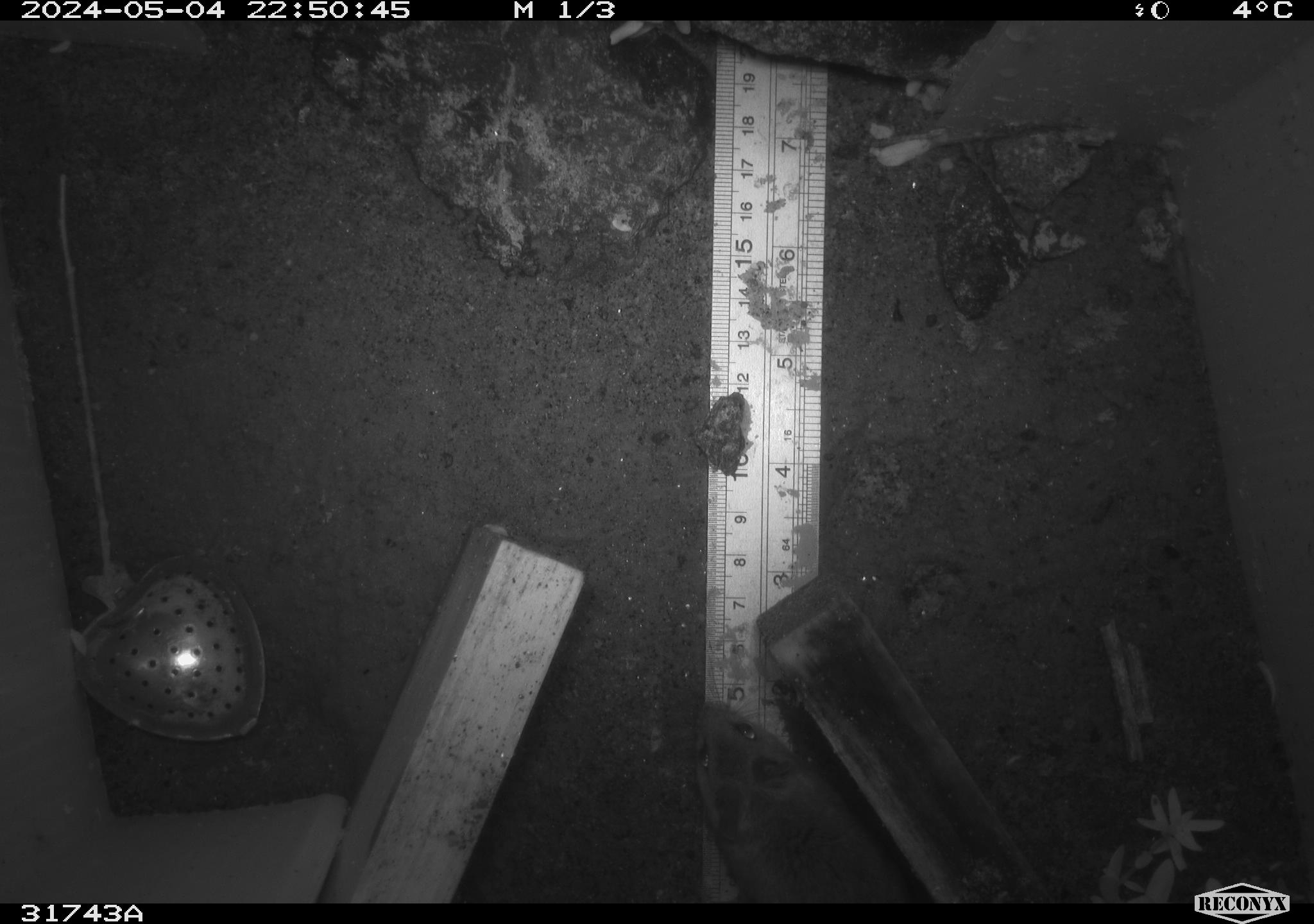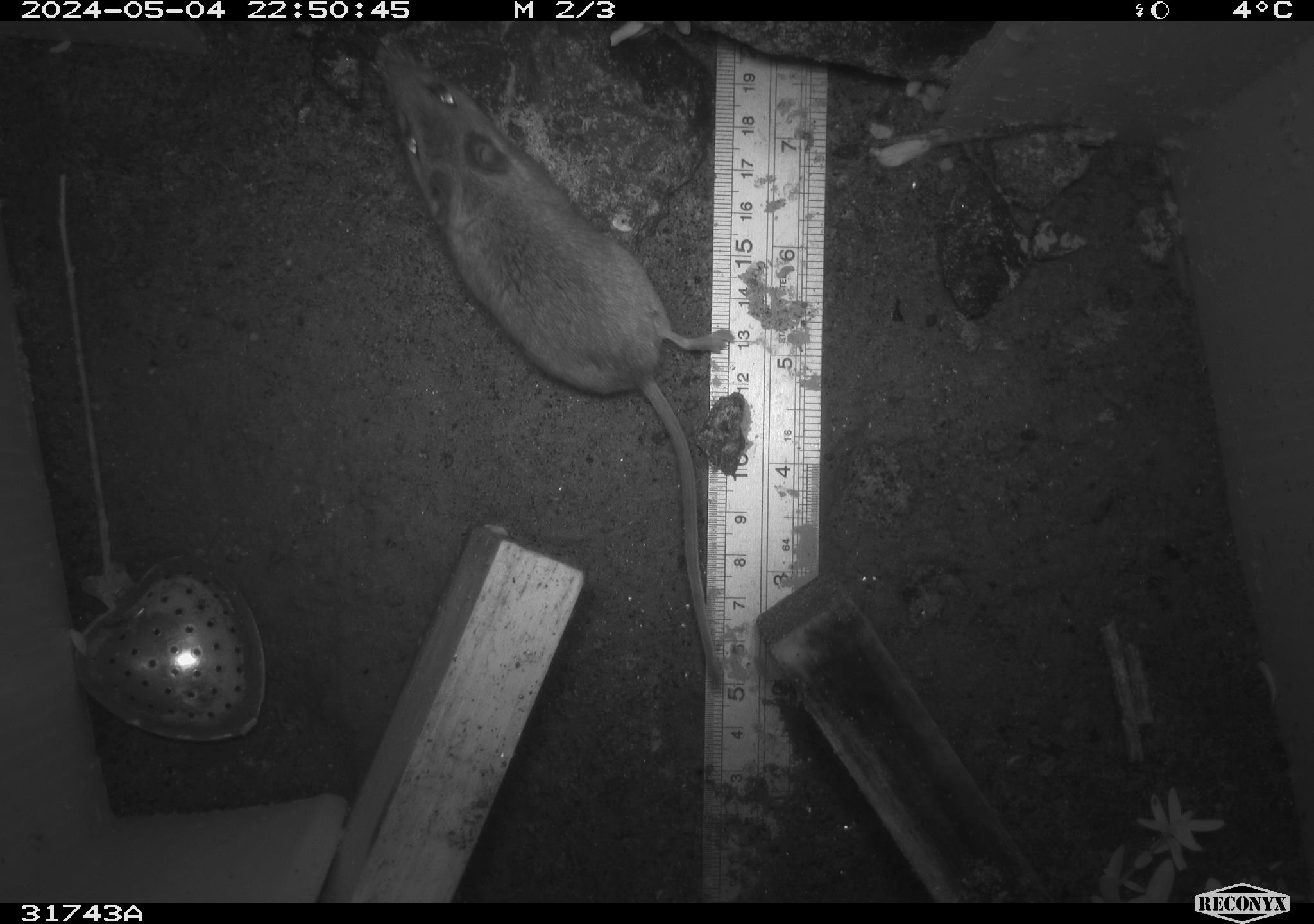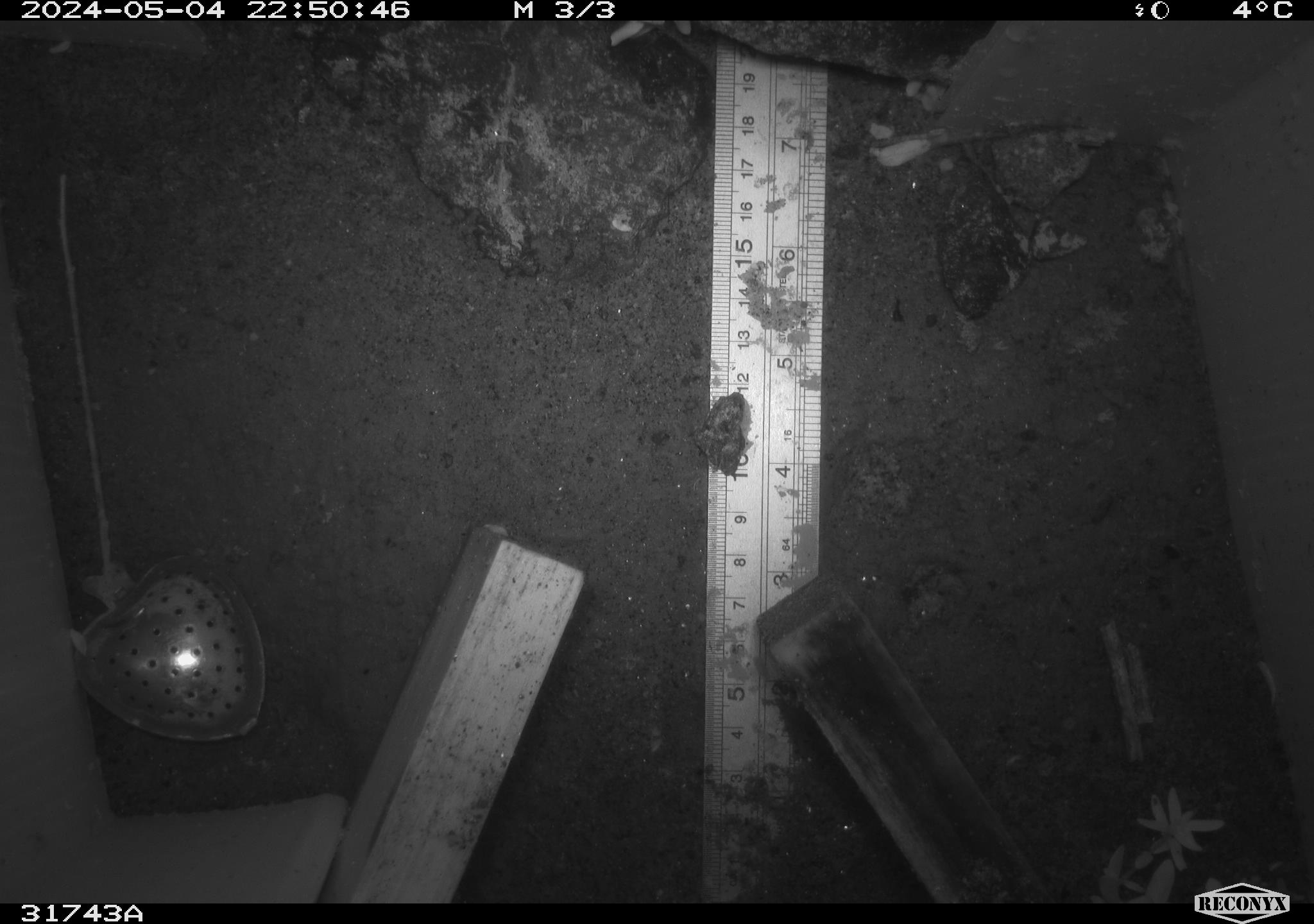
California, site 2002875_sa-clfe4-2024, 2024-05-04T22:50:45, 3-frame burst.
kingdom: Animalia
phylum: Chordata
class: Mammalia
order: Rodentia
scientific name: Rodentia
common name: rodent